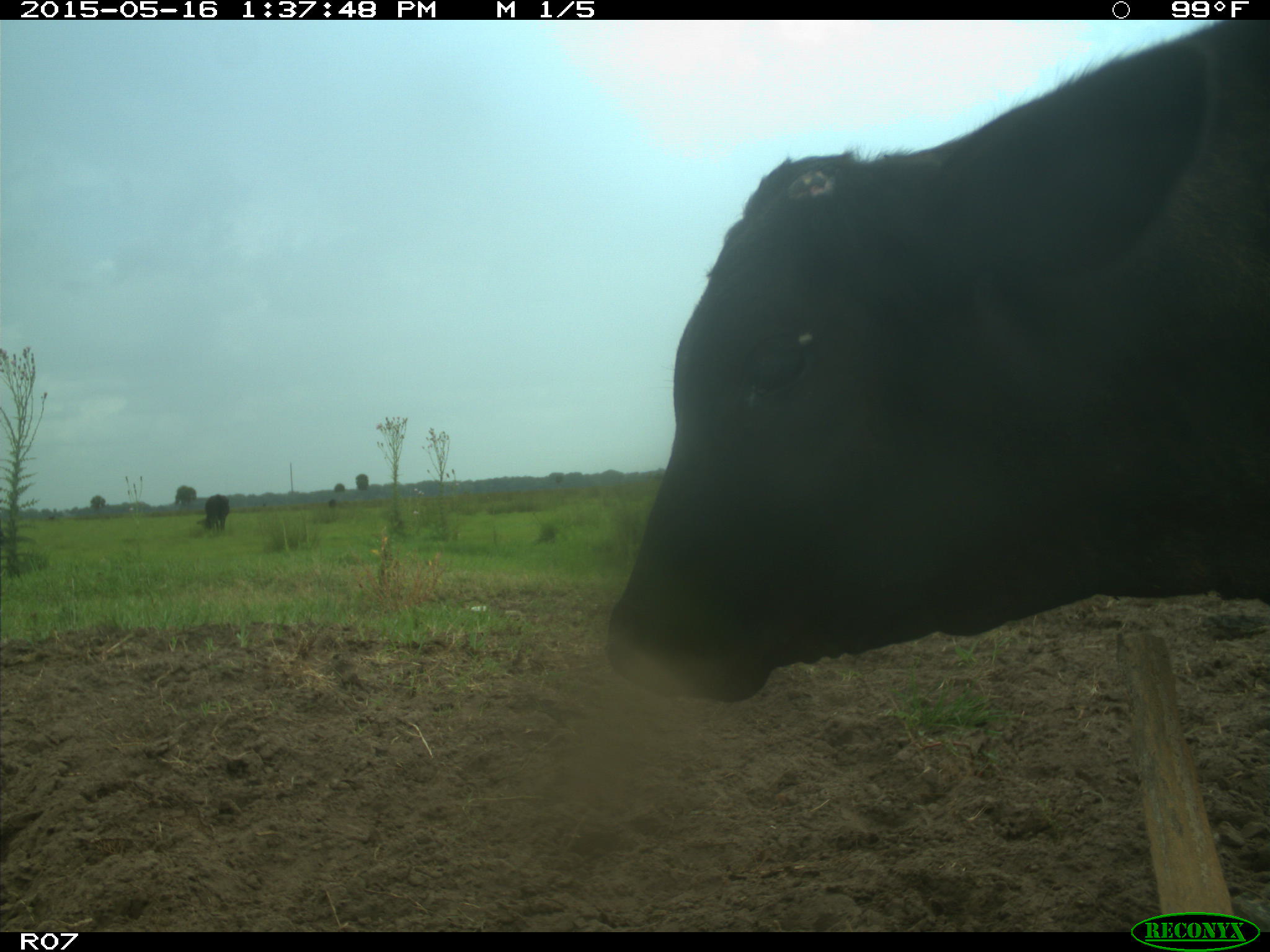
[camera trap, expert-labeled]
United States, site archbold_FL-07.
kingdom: Animalia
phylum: Chordata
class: Mammalia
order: Artiodactyla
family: Bovidae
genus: Bos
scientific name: Bos taurus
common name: domestic cow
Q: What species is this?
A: Bos taurus (domestic cow).